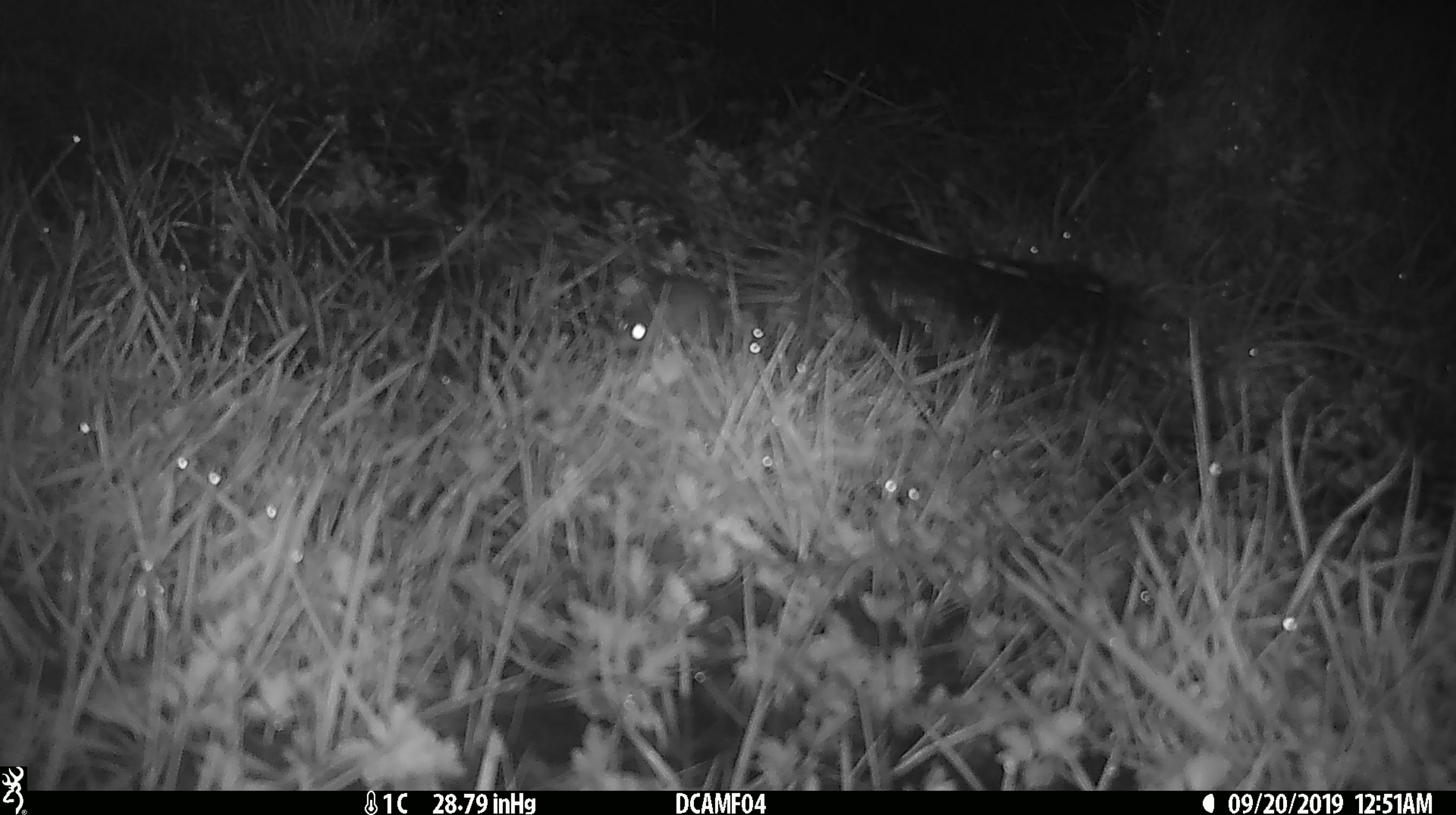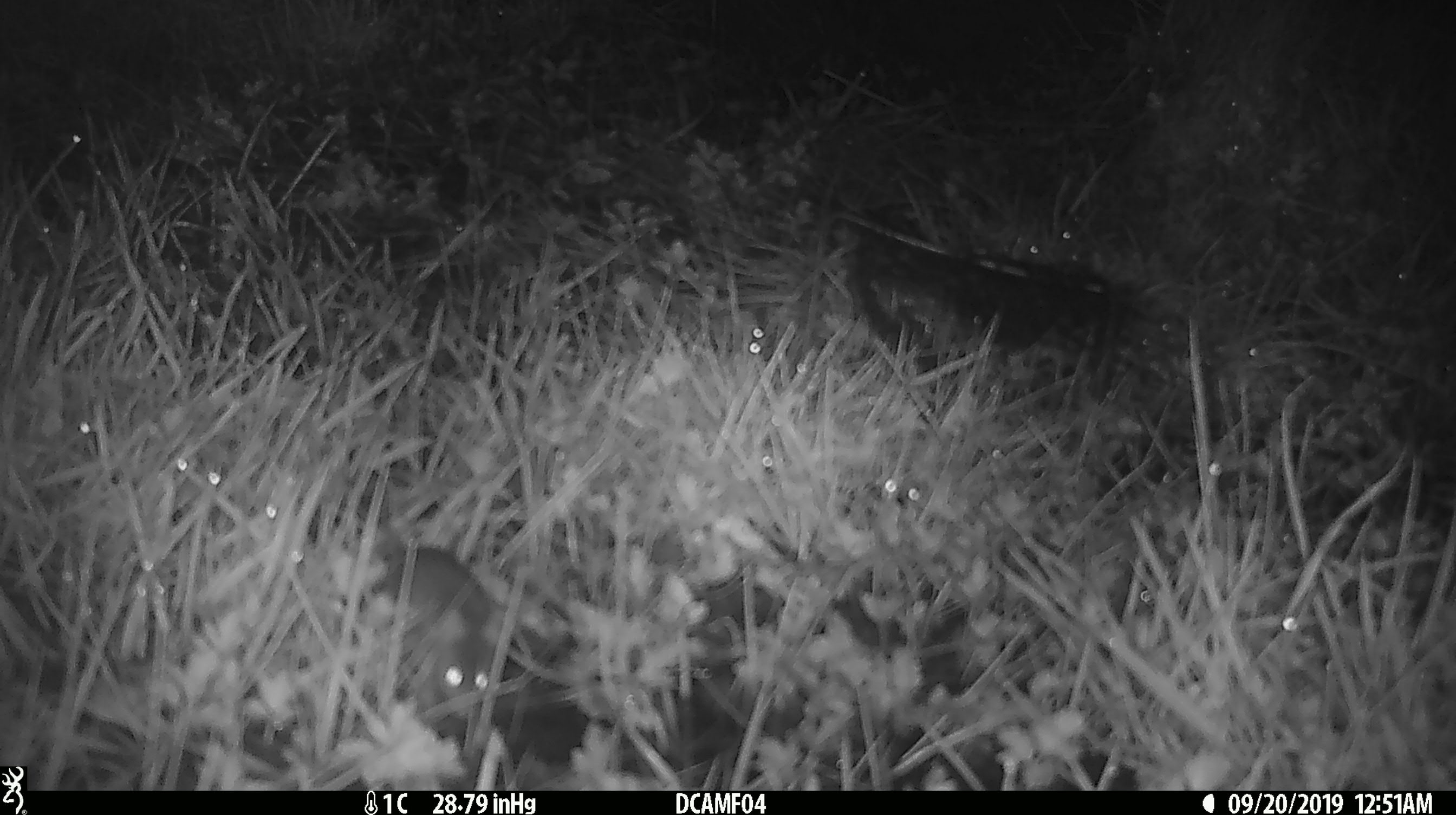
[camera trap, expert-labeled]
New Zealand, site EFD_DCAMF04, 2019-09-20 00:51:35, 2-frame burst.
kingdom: Animalia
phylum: Chordata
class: Mammalia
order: Rodentia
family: Muridae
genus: Mus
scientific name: Mus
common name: mouse